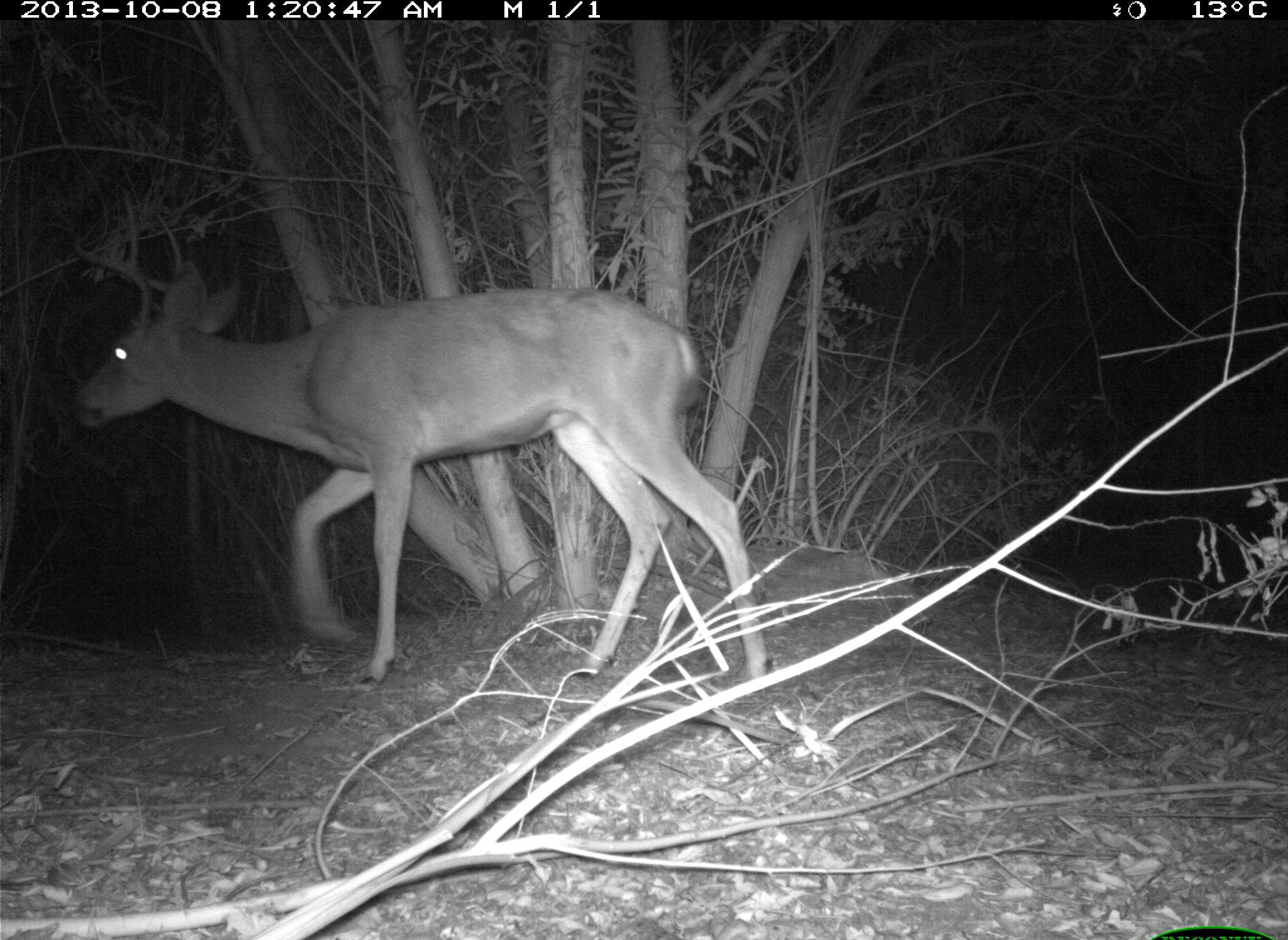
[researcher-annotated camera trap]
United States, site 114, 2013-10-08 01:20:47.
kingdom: Animalia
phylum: Chordata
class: Mammalia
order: Artiodactyla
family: Cervidae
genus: Odocoileus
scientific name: Odocoileus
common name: deer